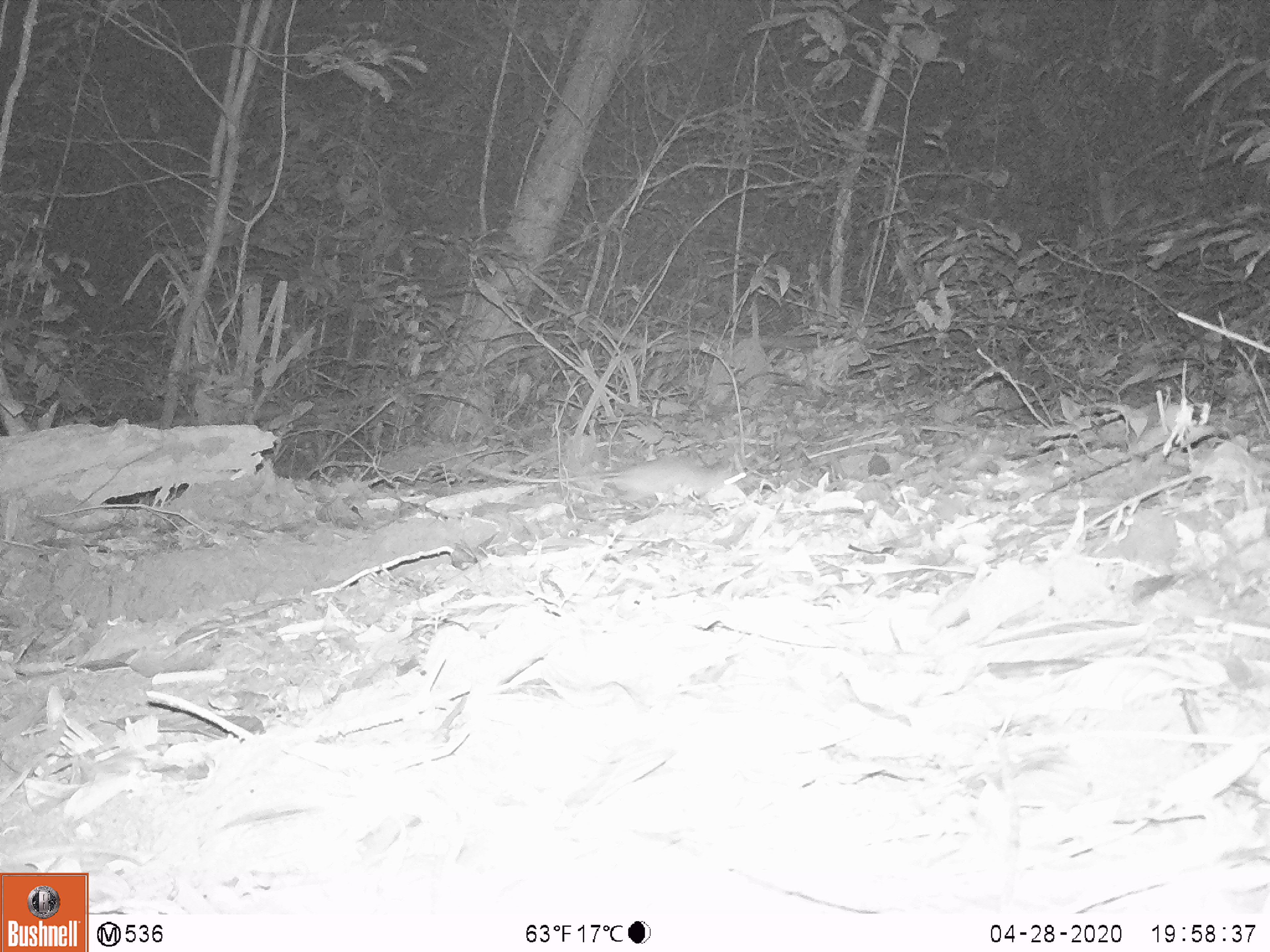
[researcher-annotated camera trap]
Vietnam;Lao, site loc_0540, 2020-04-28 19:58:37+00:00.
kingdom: Animalia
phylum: Chordata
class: Mammalia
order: Rodentia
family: Muridae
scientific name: Muridae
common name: old-world mice and rats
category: unidentified murid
Unidentified murid (old-world mice and rats) (Muridae). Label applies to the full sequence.